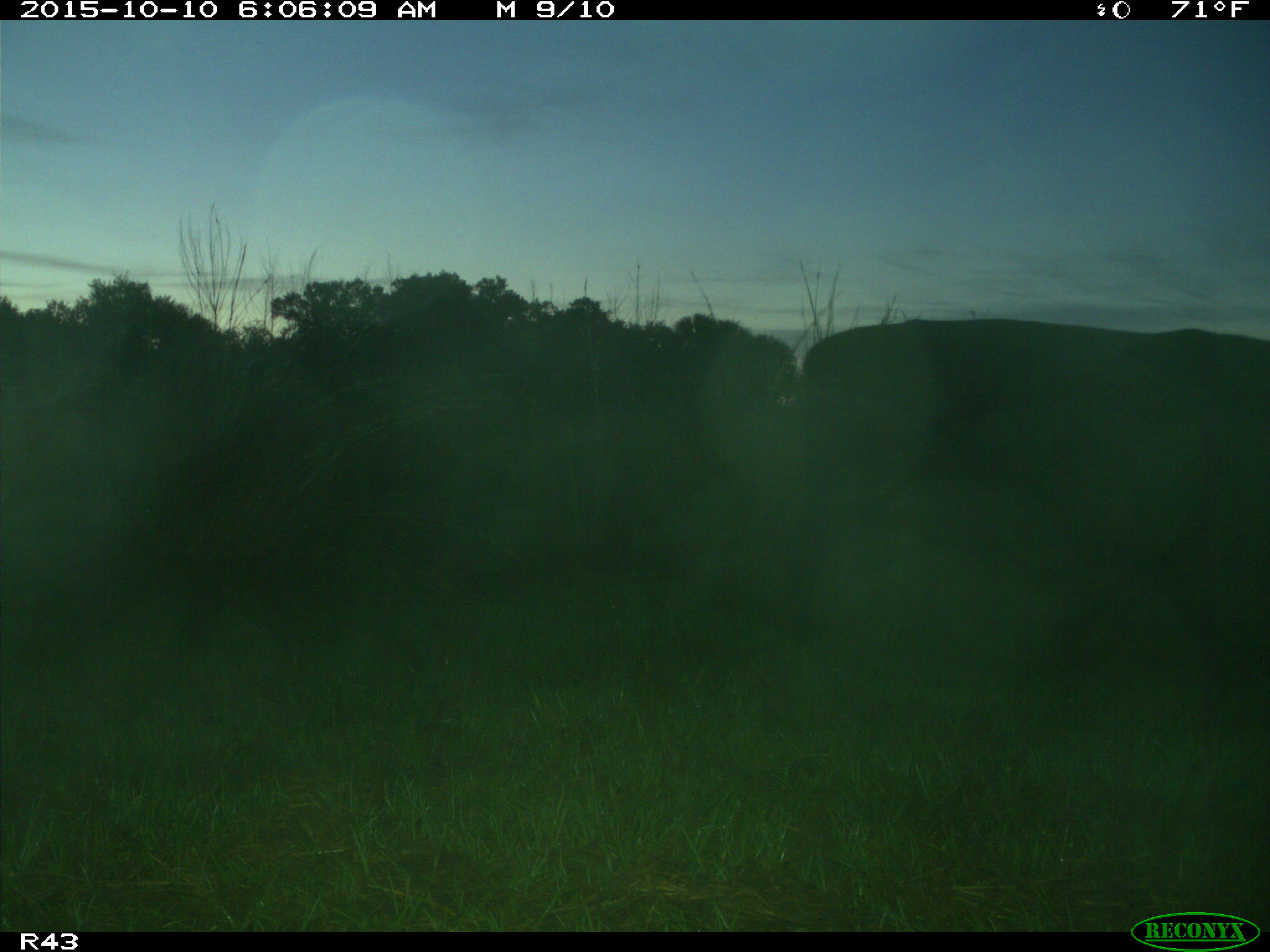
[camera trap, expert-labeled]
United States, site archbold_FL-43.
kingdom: Animalia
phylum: Chordata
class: Mammalia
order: Artiodactyla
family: Bovidae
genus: Bos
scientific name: Bos taurus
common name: domestic cow